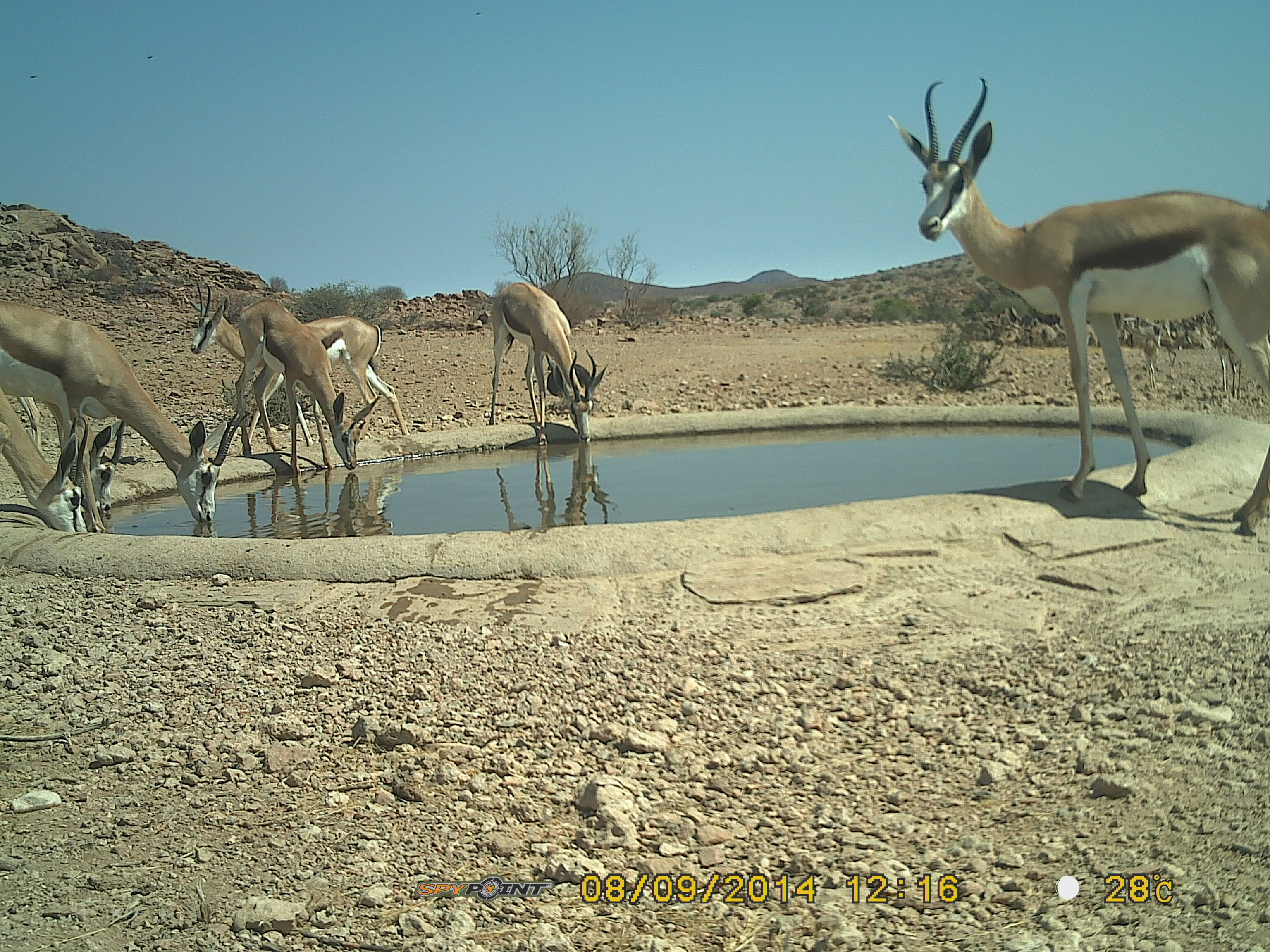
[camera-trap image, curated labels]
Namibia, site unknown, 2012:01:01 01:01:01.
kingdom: Animalia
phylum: Chordata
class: Mammalia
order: Artiodactyla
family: Bovidae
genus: Antidorcas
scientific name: Antidorcas marsupialis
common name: springbok